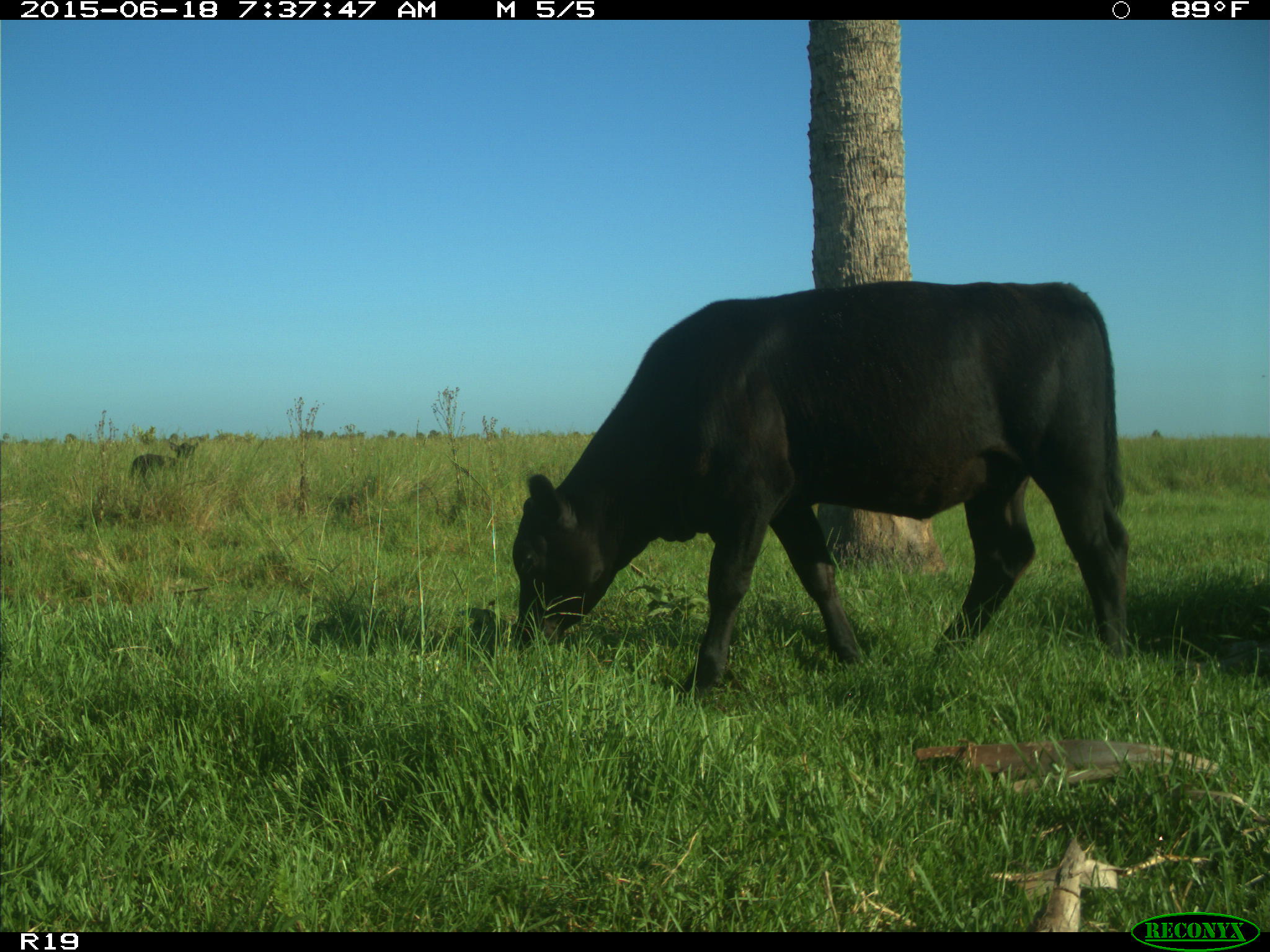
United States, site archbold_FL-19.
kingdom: Animalia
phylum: Chordata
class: Mammalia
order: Artiodactyla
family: Bovidae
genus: Bos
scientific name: Bos taurus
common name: domestic cow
Bos taurus (domestic cow).